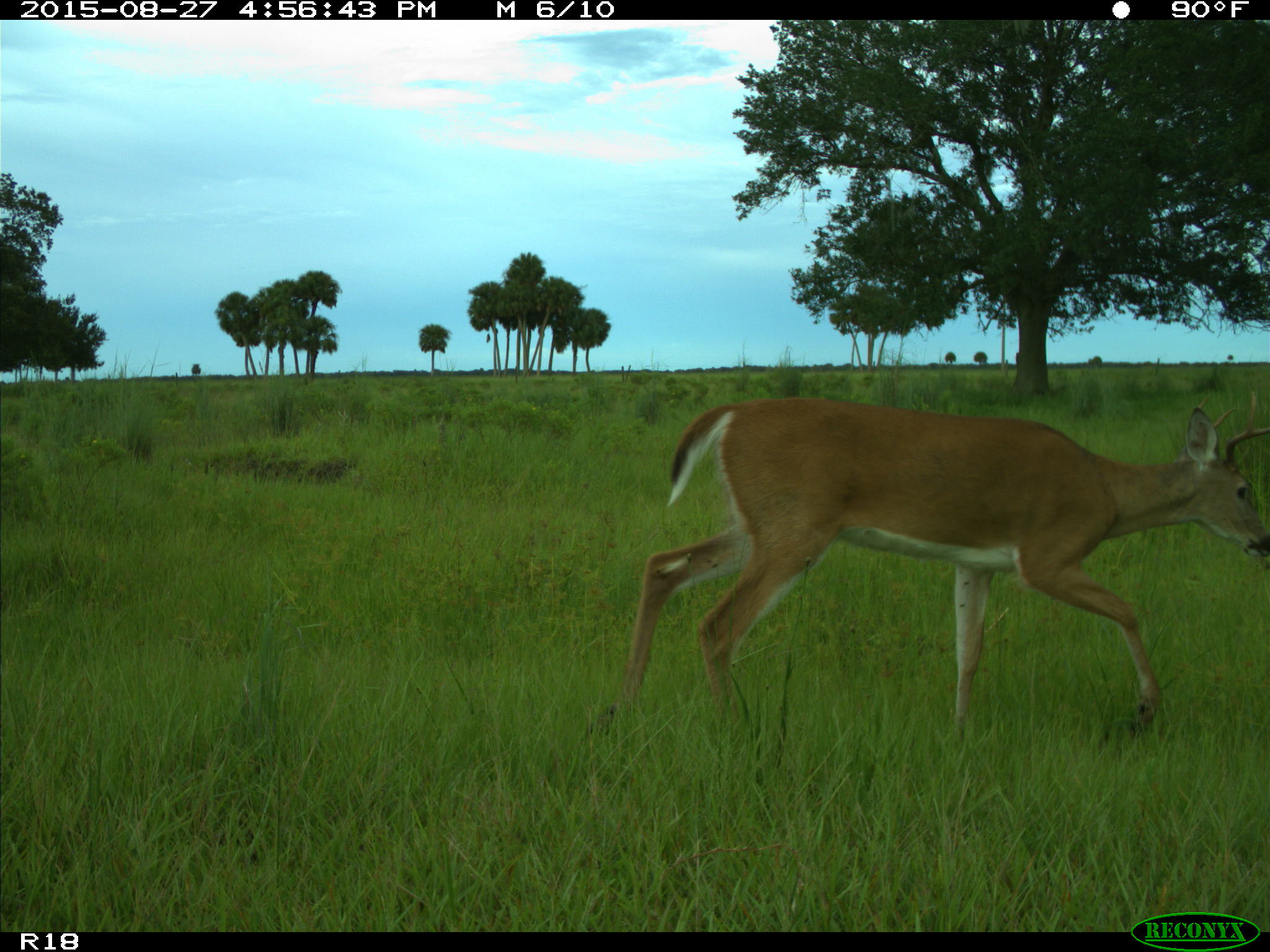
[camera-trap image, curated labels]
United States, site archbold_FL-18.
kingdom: Animalia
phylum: Chordata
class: Mammalia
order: Artiodactyla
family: Cervidae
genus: Odocoileus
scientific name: Odocoileus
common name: deer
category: unidentified deer